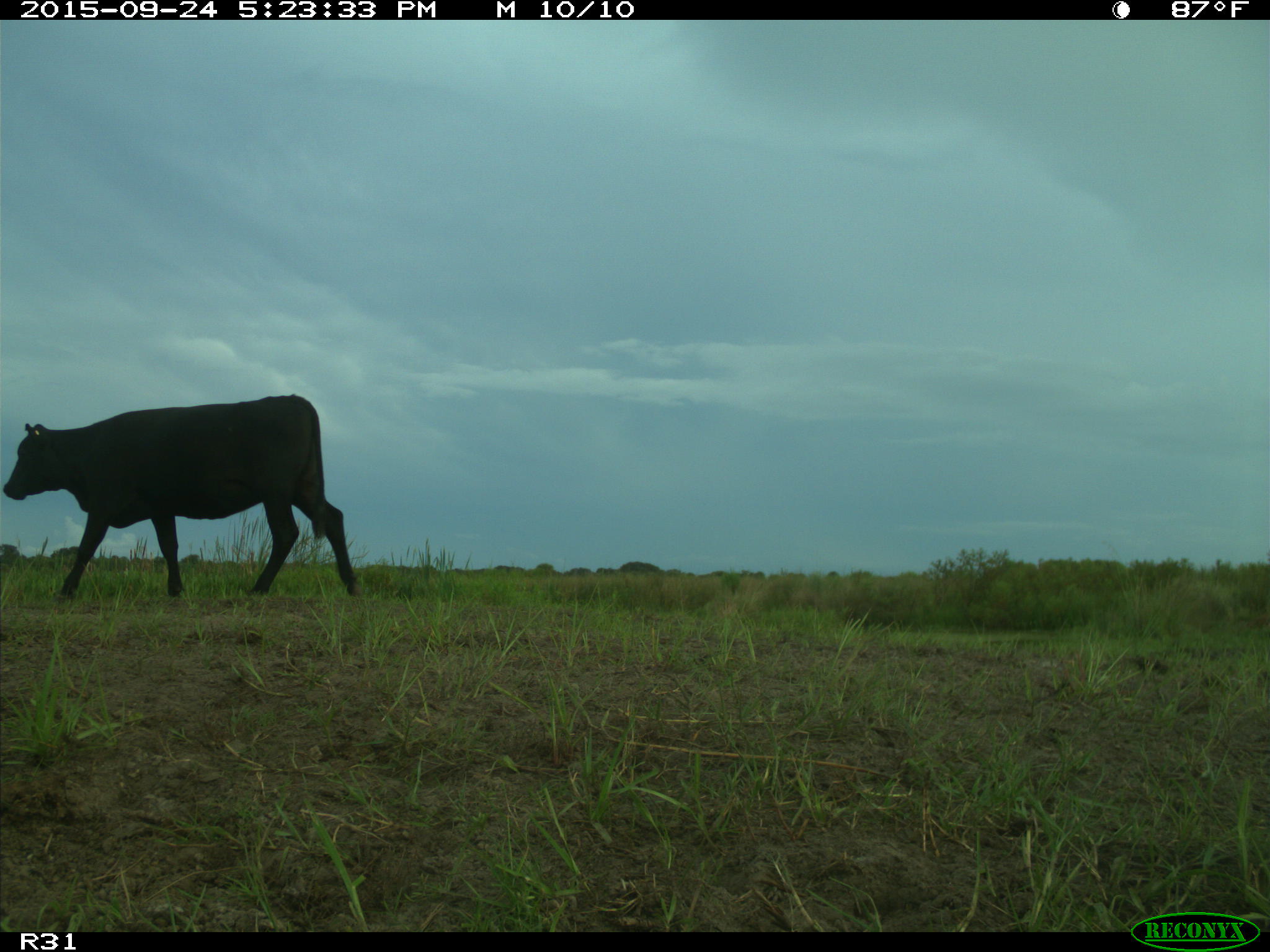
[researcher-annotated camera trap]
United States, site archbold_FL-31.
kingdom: Animalia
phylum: Chordata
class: Mammalia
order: Artiodactyla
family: Bovidae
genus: Bos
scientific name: Bos taurus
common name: domestic cow